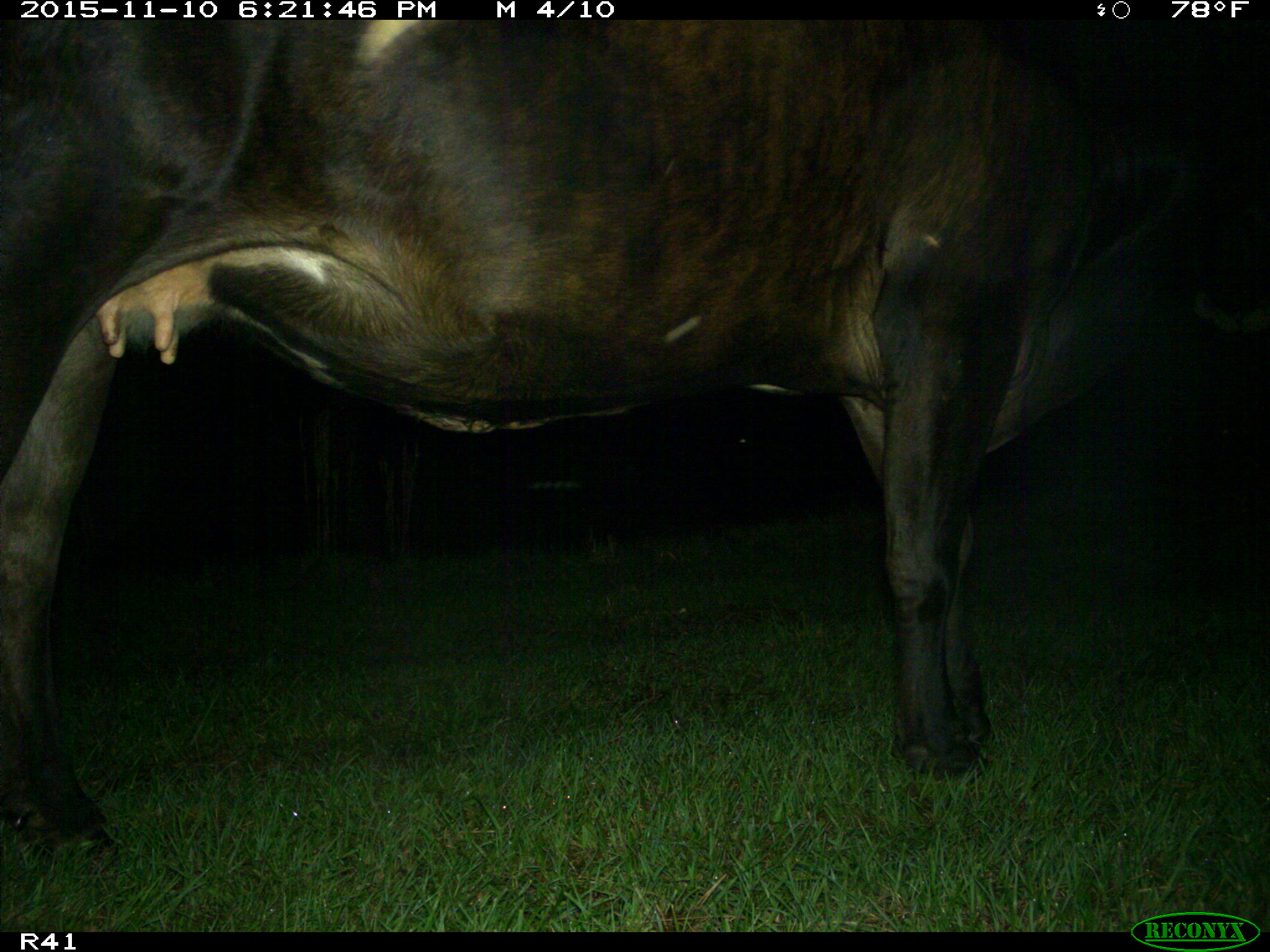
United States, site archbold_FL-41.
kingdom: Animalia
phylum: Chordata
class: Mammalia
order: Artiodactyla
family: Bovidae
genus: Bos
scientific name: Bos taurus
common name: domestic cow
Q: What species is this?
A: Bos taurus (domestic cow).